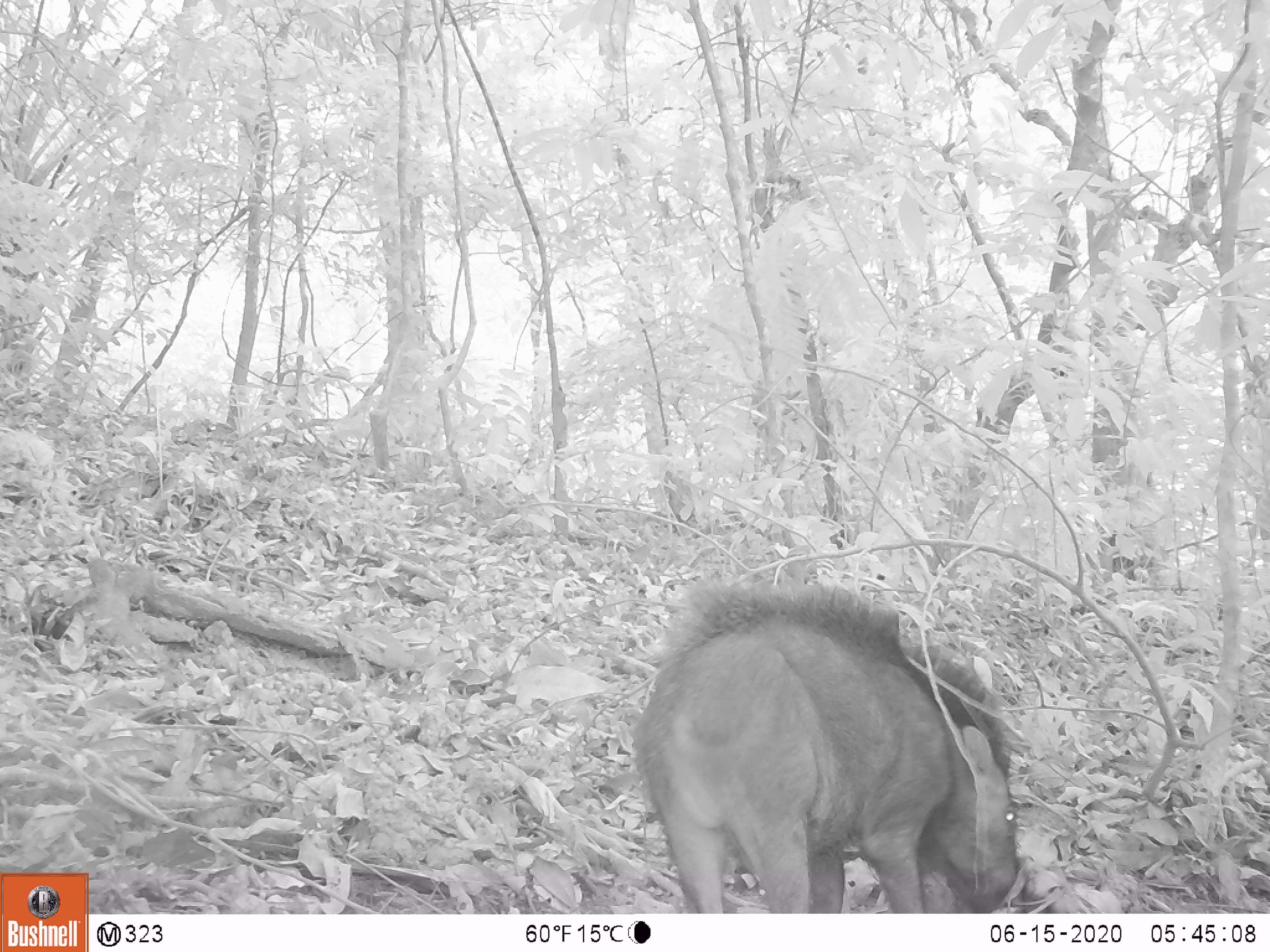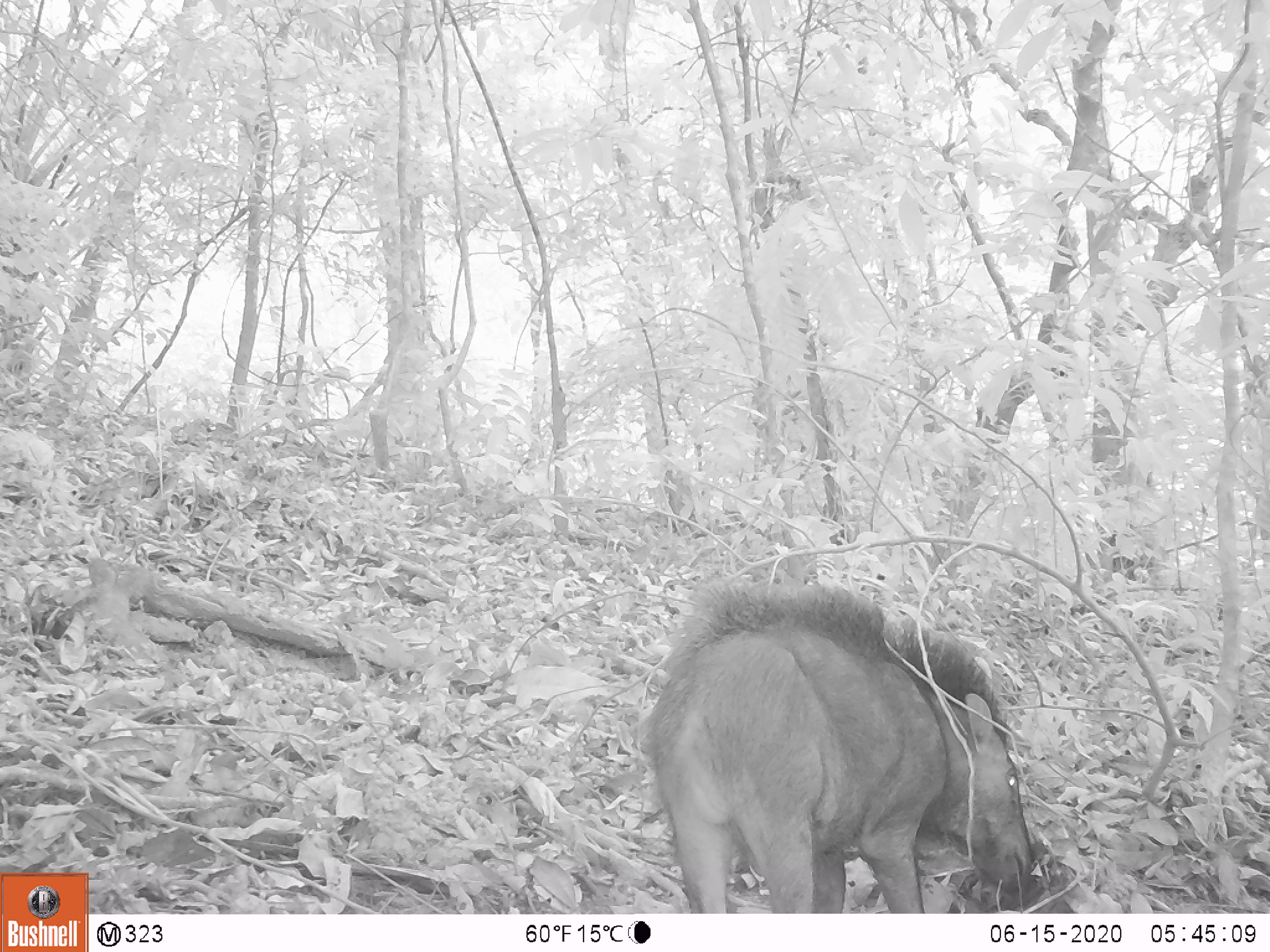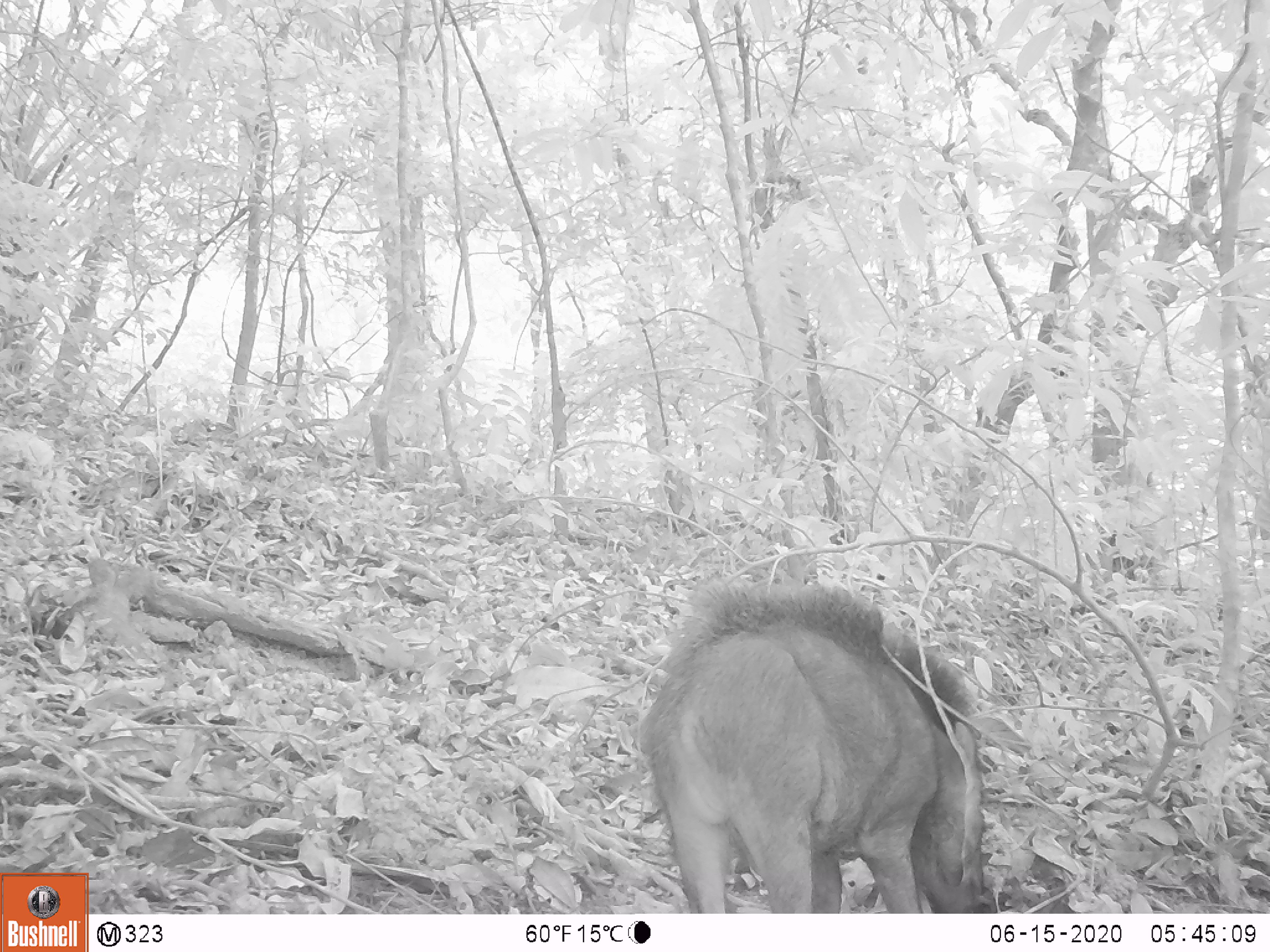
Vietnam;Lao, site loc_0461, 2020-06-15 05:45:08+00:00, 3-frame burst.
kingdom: Animalia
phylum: Chordata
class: Mammalia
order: Artiodactyla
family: Suidae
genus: Sus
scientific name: Sus scrofa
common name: eurasian wild pig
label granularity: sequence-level